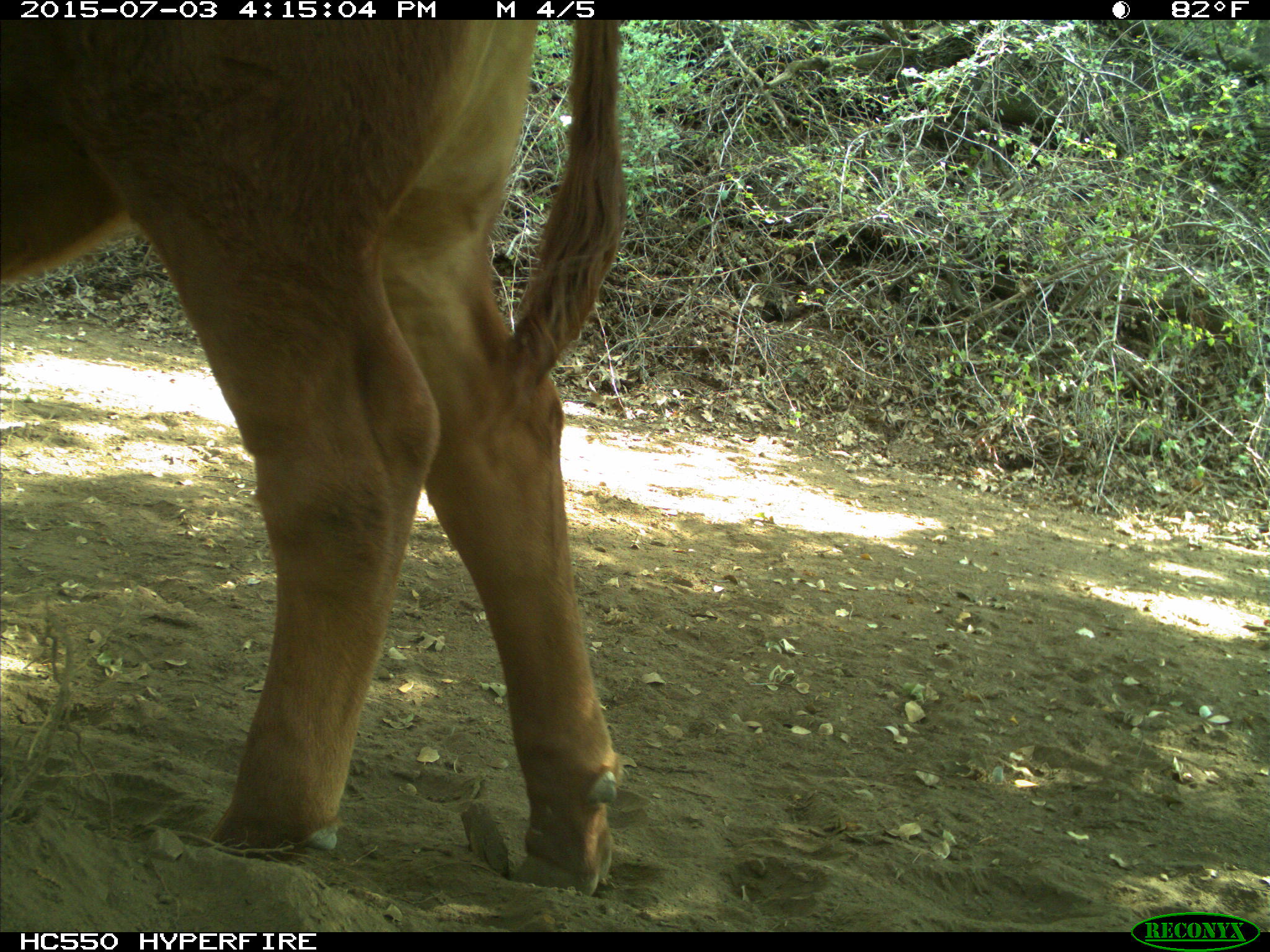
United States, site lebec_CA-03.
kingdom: Animalia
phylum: Chordata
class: Mammalia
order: Artiodactyla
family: Bovidae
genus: Bos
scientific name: Bos taurus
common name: domestic cow